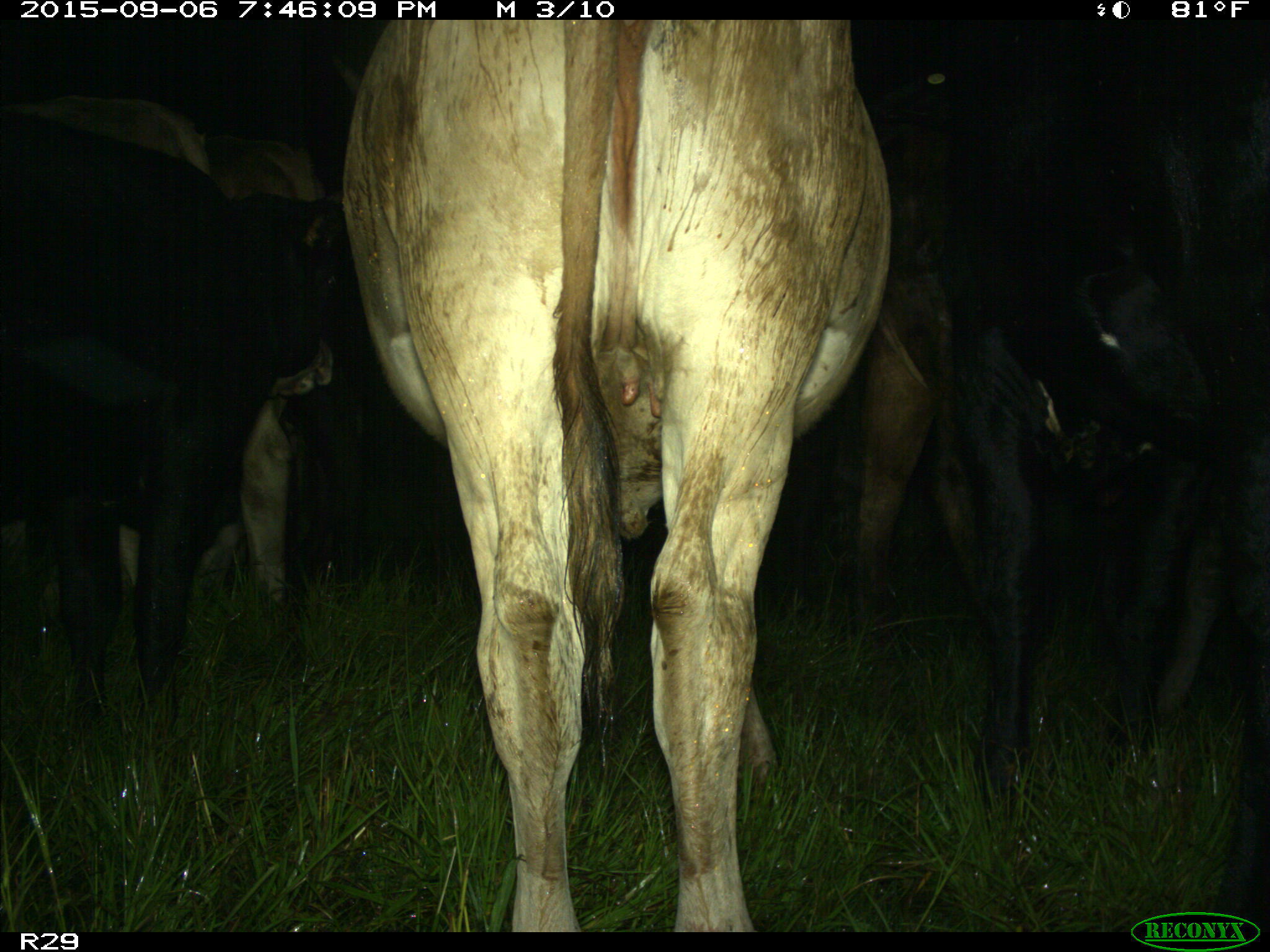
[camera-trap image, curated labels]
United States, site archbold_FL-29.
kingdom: Animalia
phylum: Chordata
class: Mammalia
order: Artiodactyla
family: Bovidae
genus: Bos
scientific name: Bos taurus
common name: domestic cow